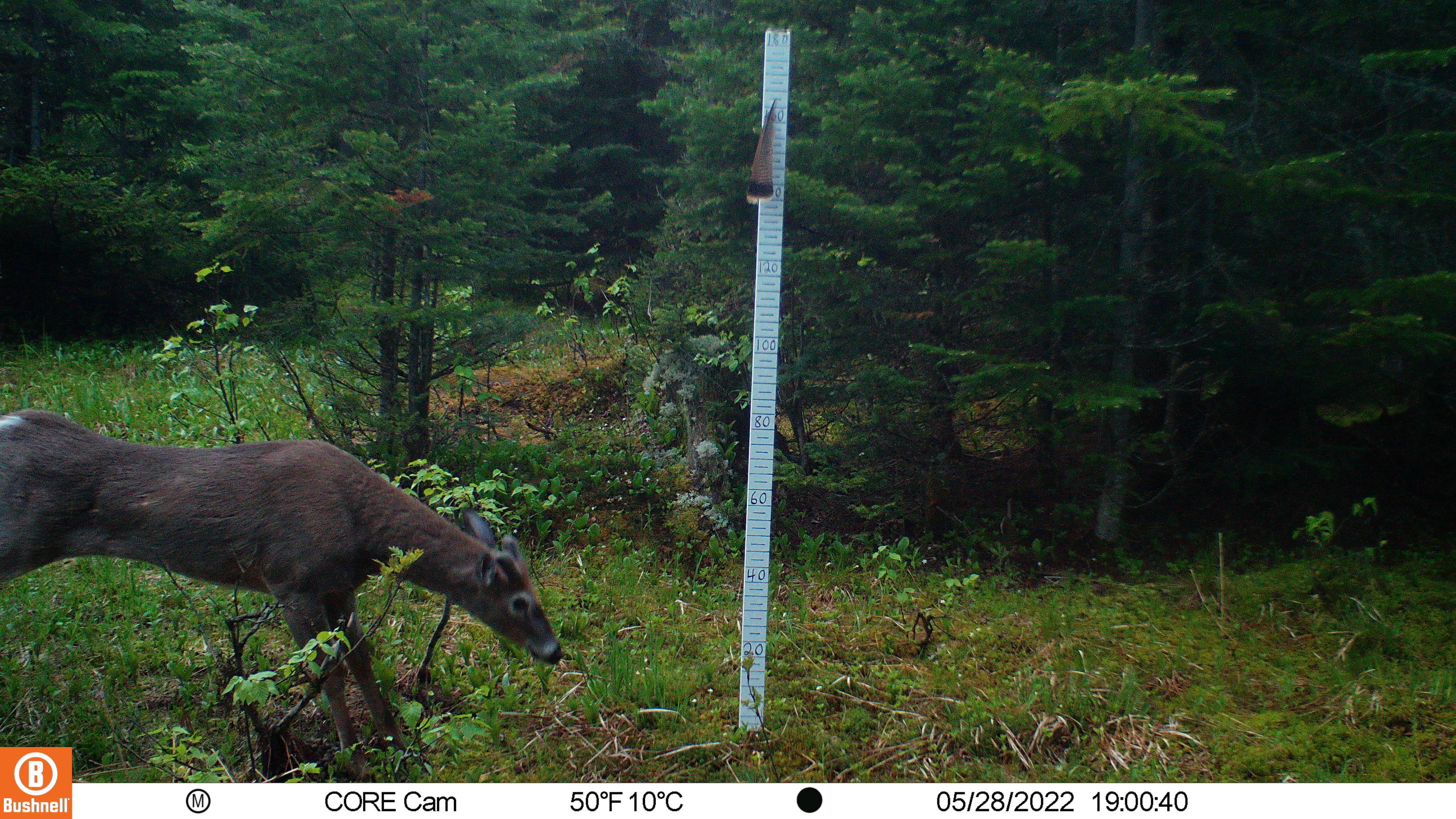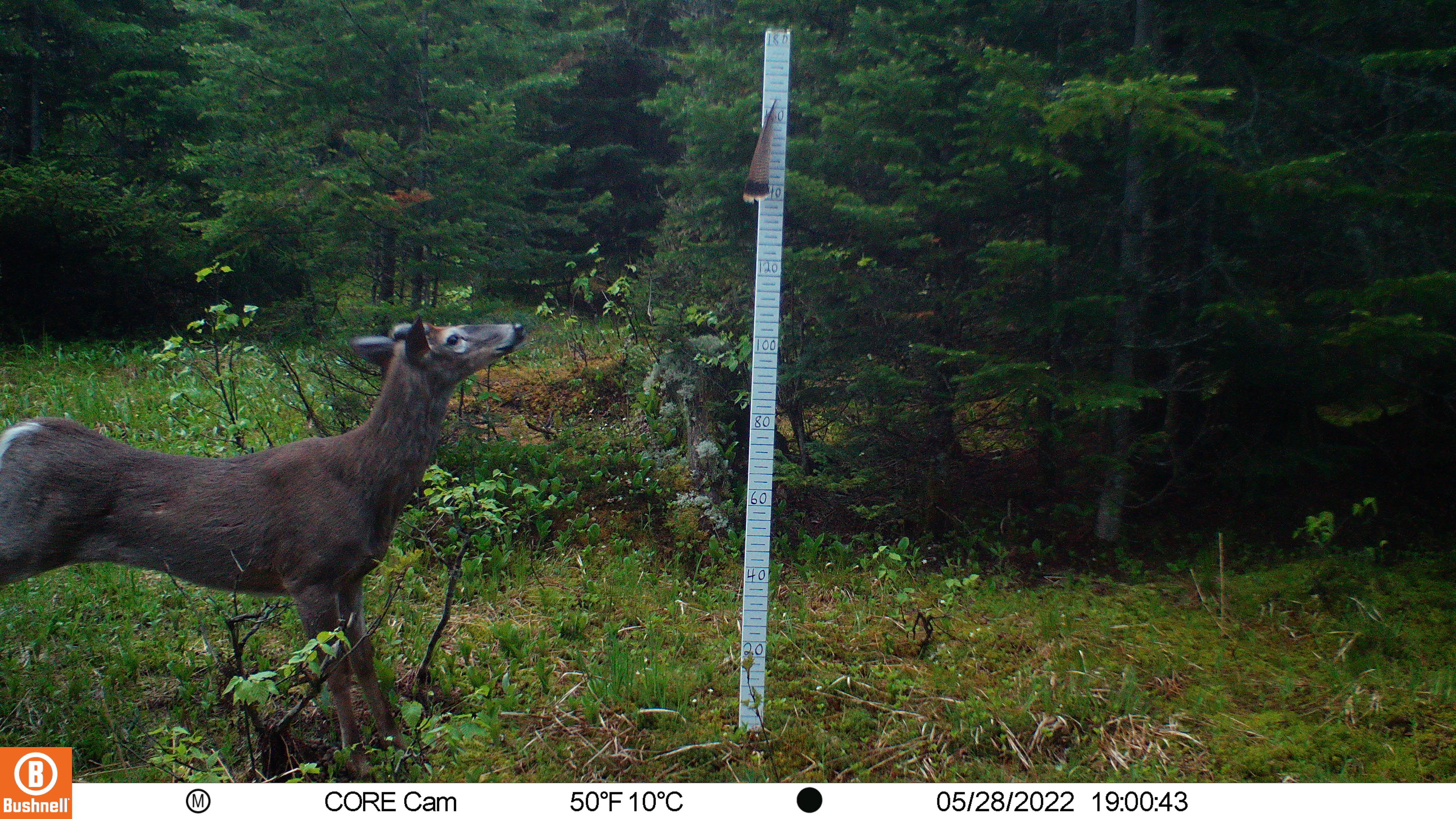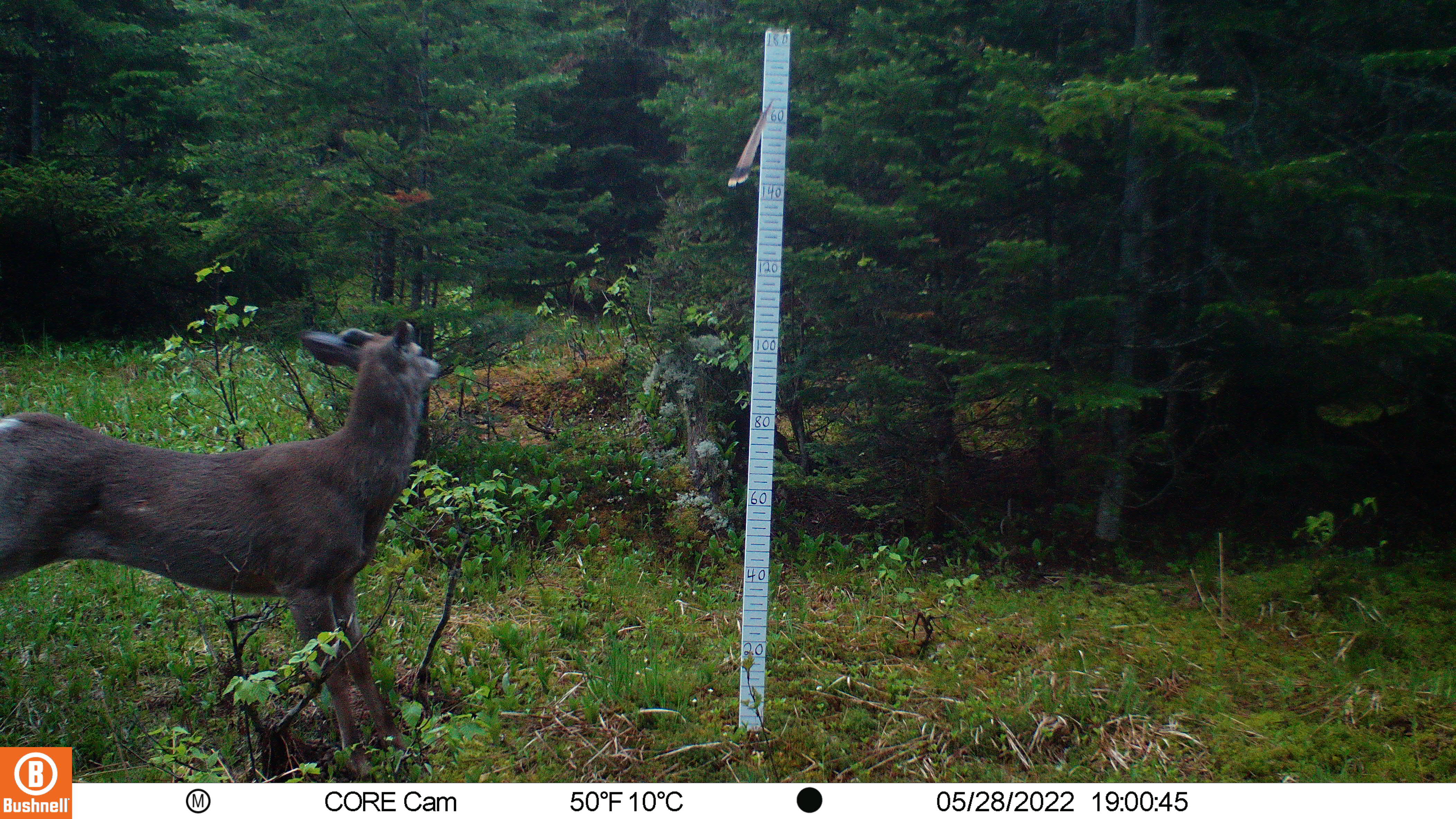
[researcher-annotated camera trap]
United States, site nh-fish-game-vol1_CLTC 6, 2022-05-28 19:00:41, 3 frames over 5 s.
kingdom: Animalia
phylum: Chordata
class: Mammalia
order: Artiodactyla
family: Cervidae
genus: Odocoileus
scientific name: Odocoileus virginianus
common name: white-tailed deer